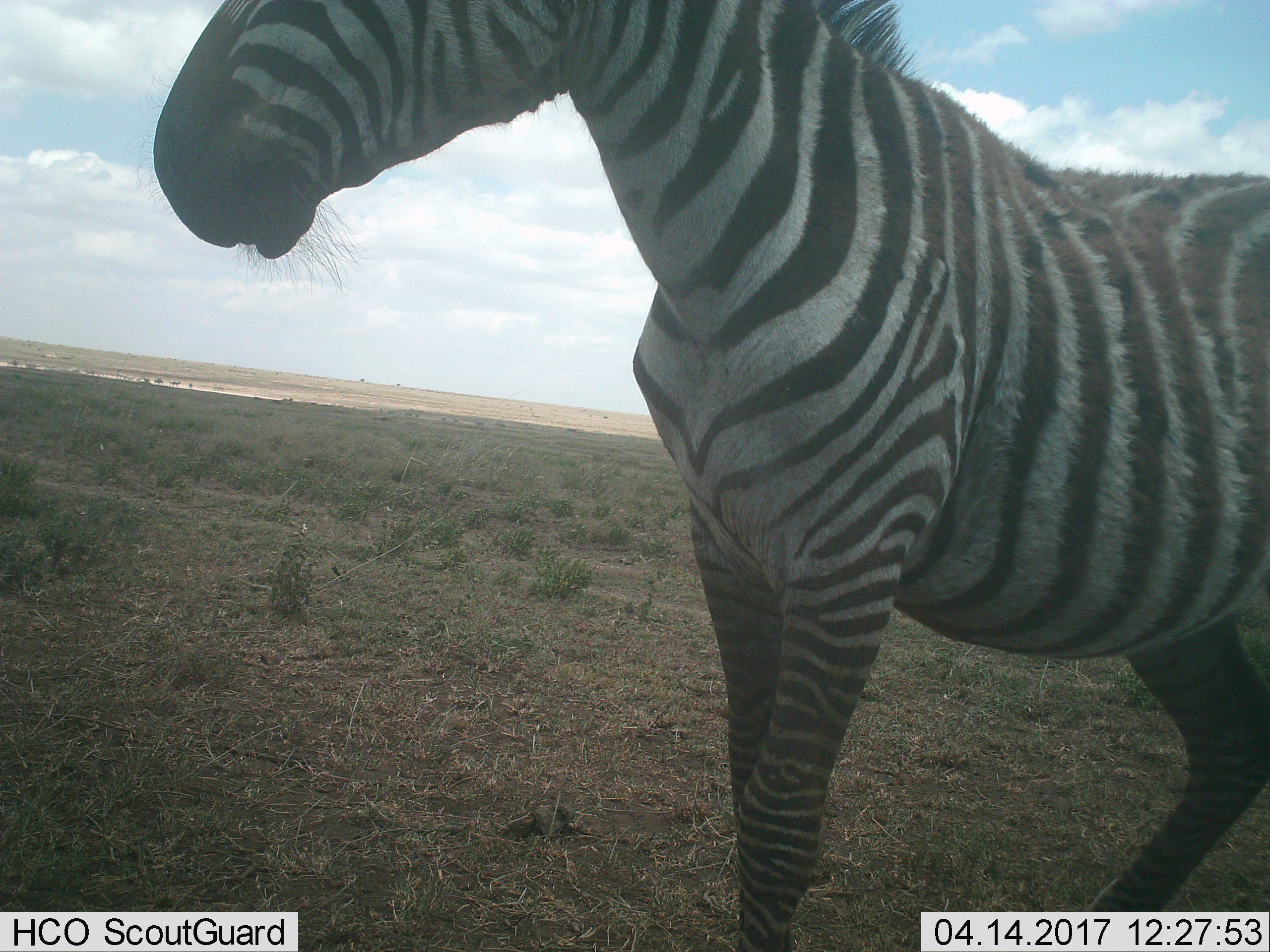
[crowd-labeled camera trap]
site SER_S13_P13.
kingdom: Animalia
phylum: Chordata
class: Mammalia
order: Perissodactyla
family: Equidae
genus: Equus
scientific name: Equus quagga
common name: plains zebra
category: zebraplains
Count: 1.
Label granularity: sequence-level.